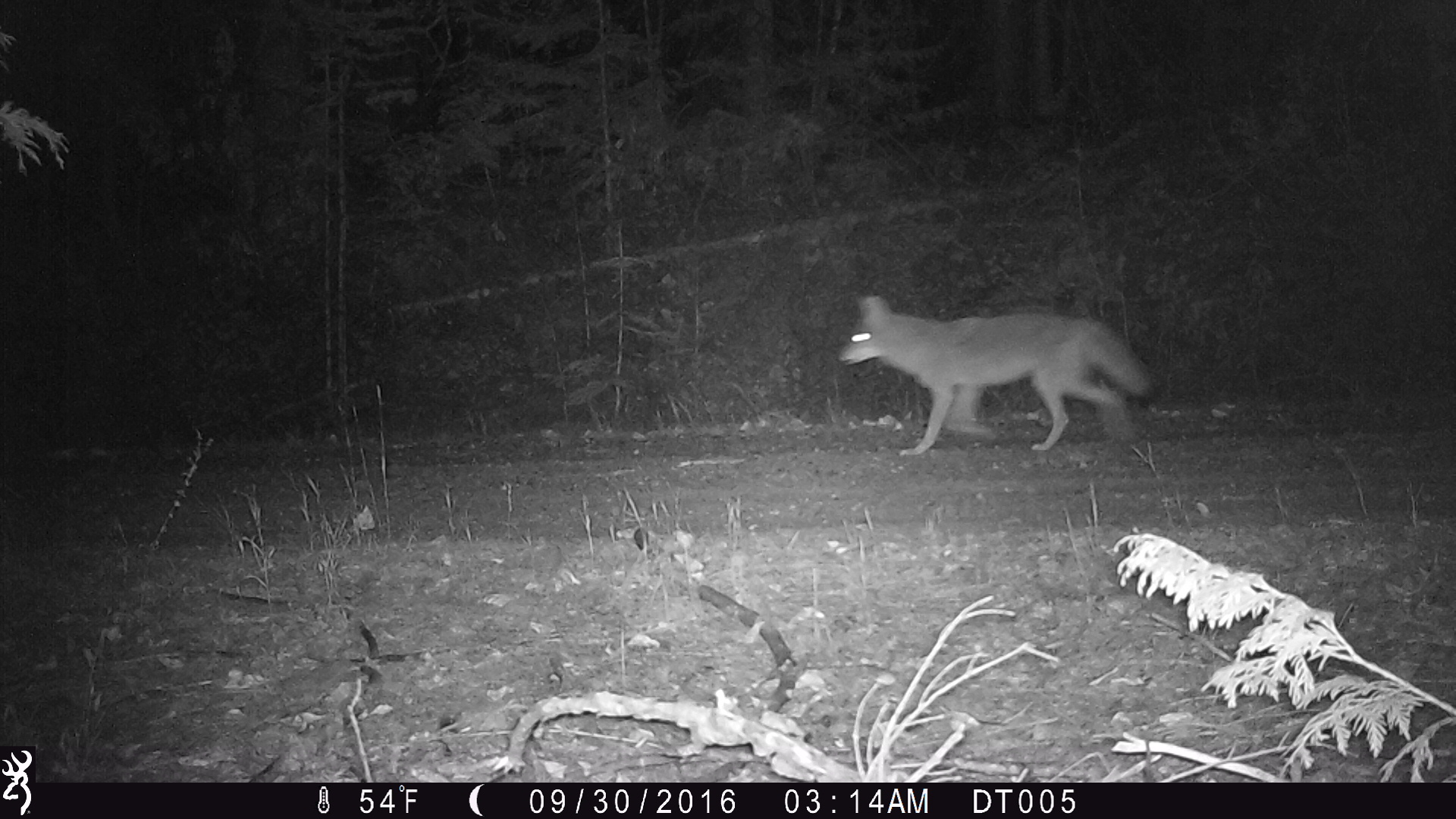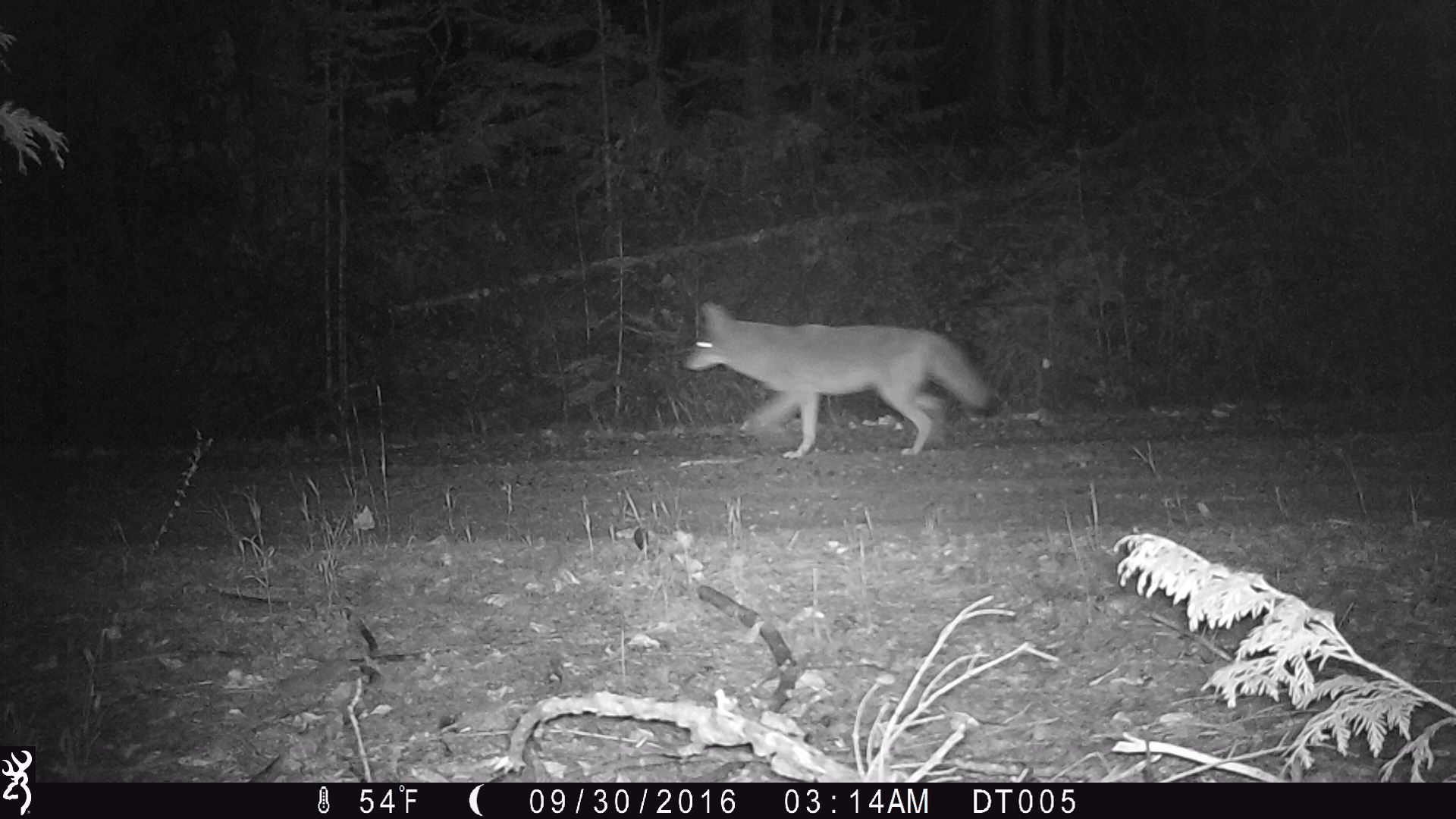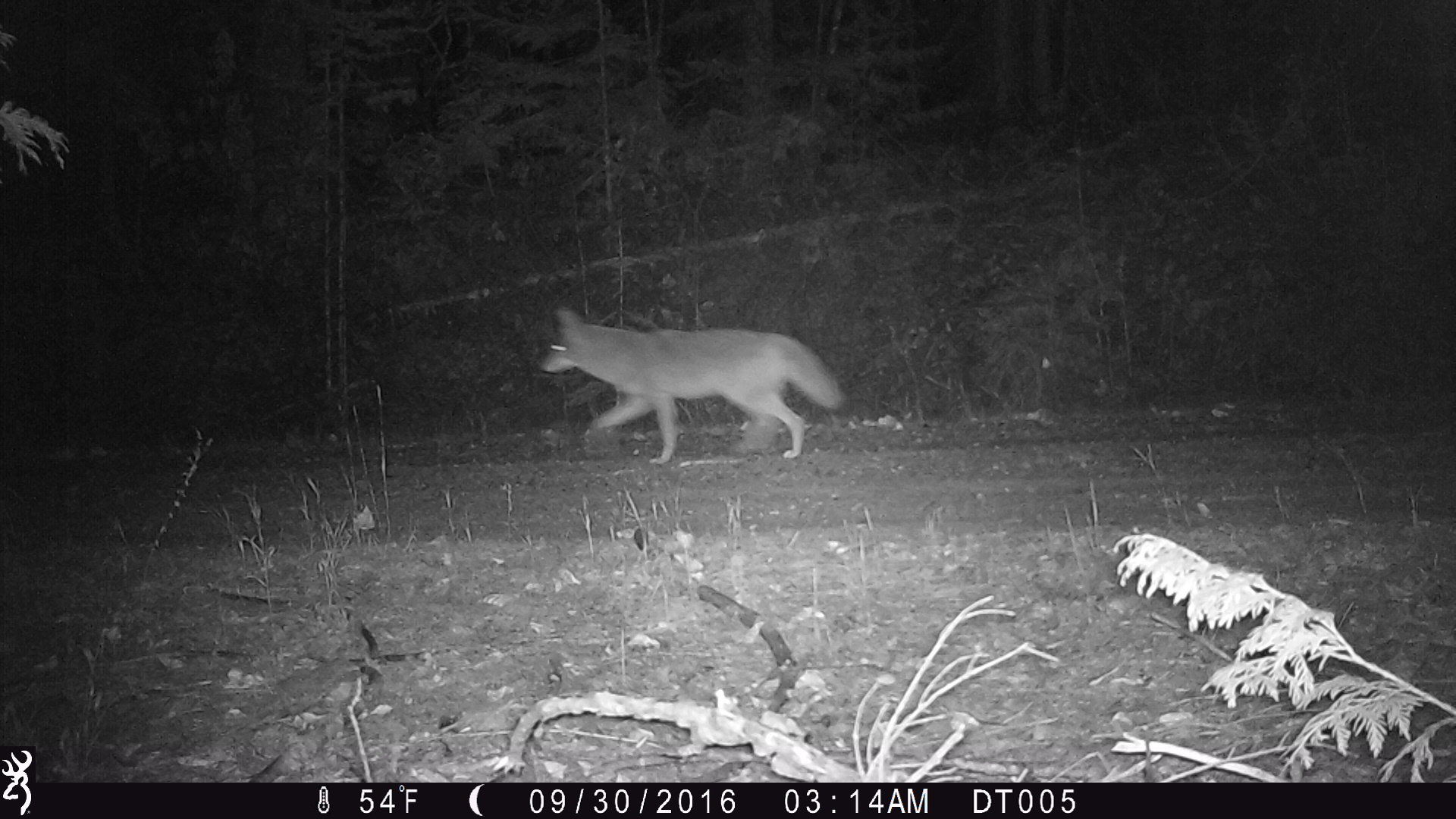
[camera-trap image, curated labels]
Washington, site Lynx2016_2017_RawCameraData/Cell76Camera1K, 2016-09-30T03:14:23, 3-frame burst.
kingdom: Animalia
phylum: Chordata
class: Mammalia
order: Carnivora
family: Canidae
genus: Canis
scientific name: Canis latrans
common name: coyote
Canis latrans (coyote). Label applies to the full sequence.